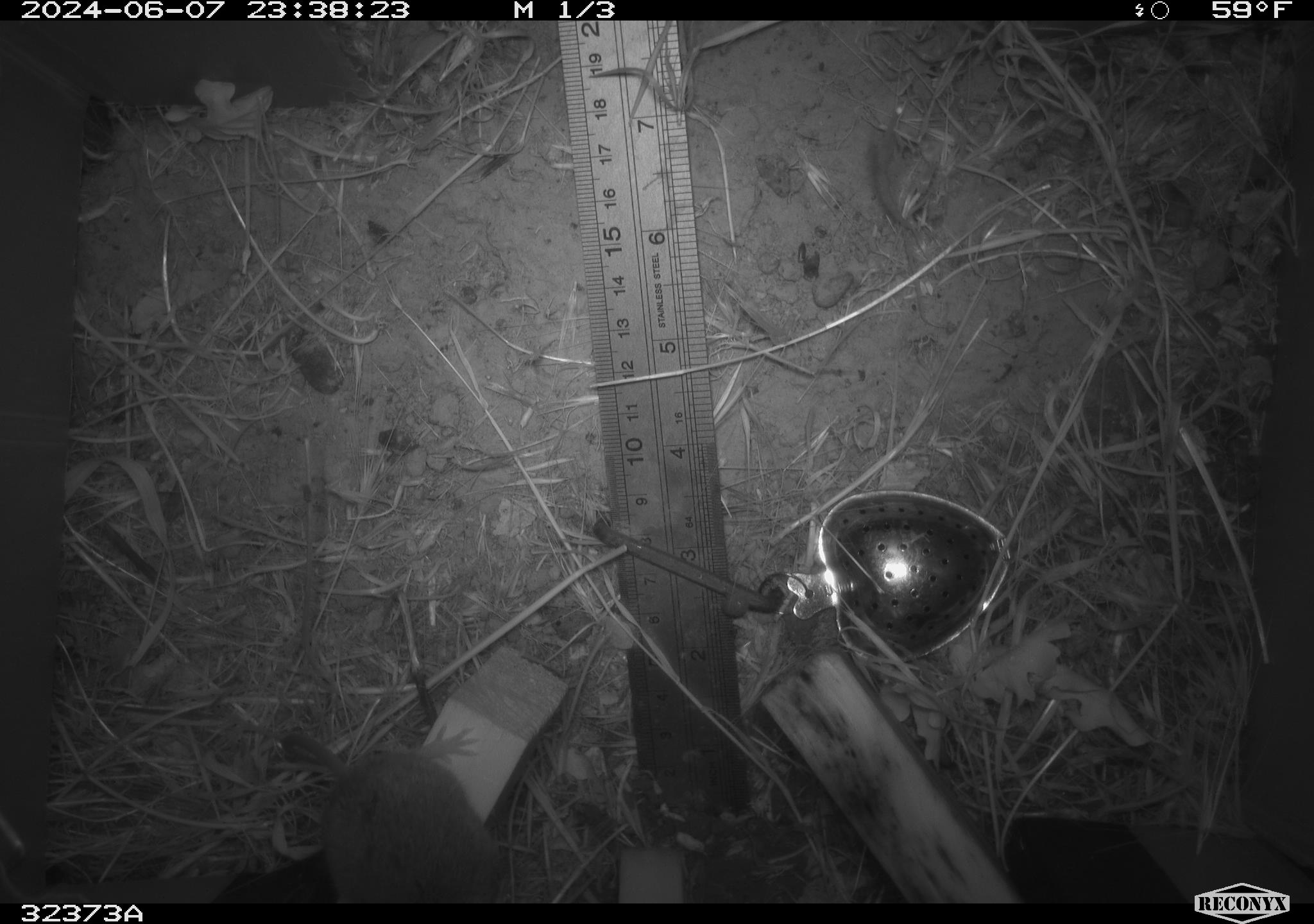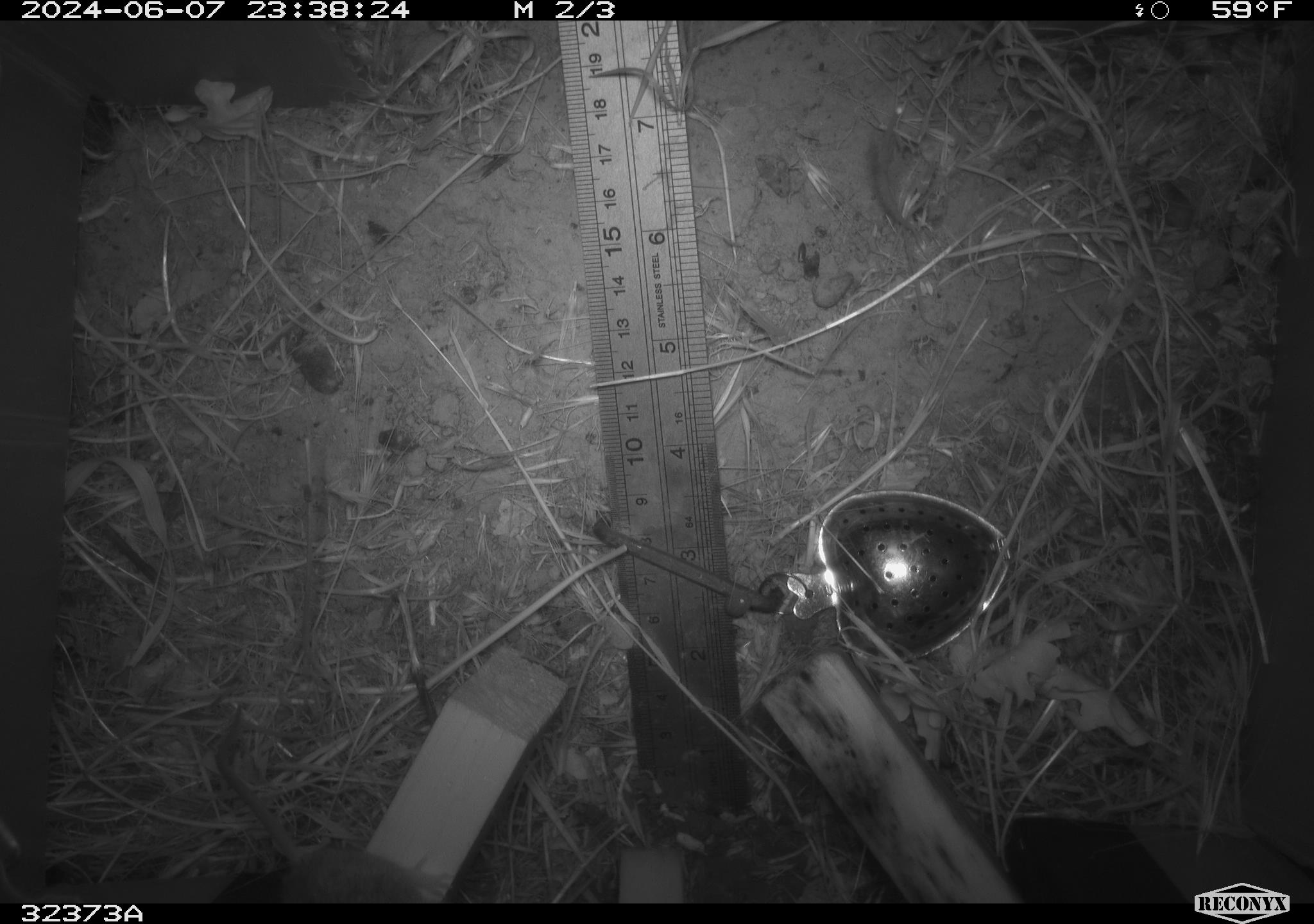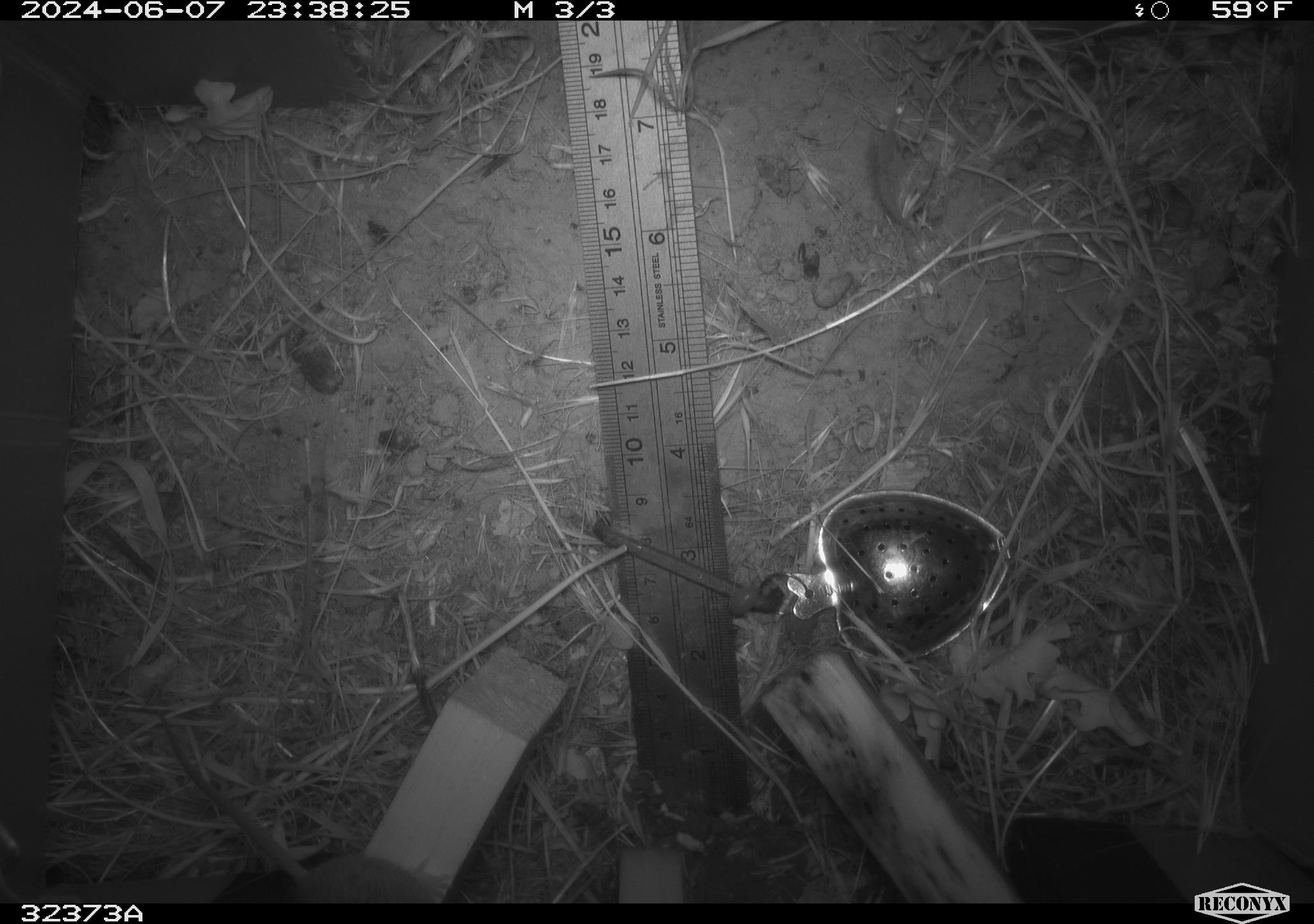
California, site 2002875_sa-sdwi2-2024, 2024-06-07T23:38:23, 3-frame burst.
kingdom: Animalia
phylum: Chordata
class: Mammalia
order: Rodentia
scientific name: Rodentia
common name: mouse species